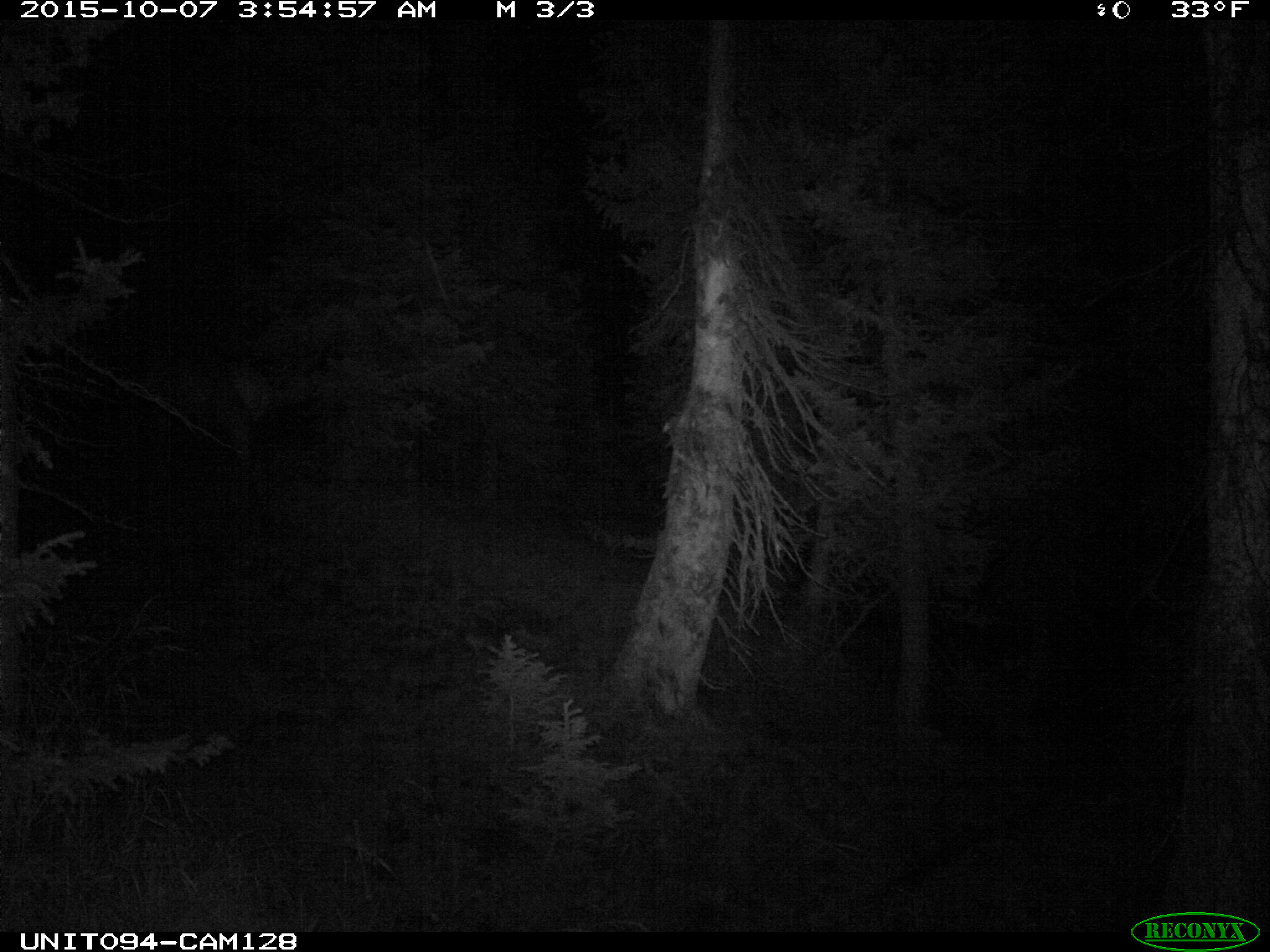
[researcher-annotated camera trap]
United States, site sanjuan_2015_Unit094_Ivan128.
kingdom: Animalia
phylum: Chordata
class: Mammalia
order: Artiodactyla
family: Cervidae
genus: Cervus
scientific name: Cervus elaphus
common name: red deer